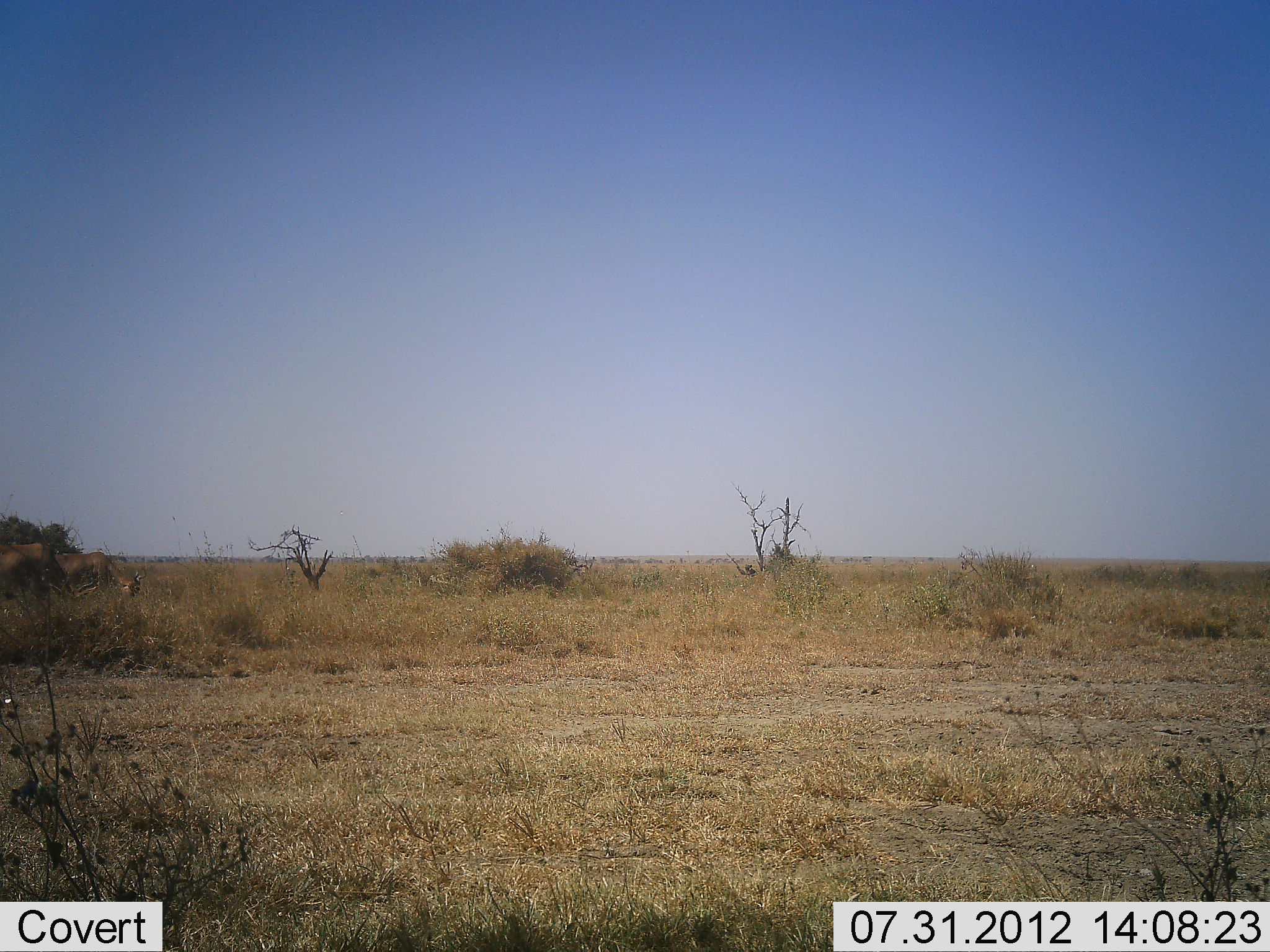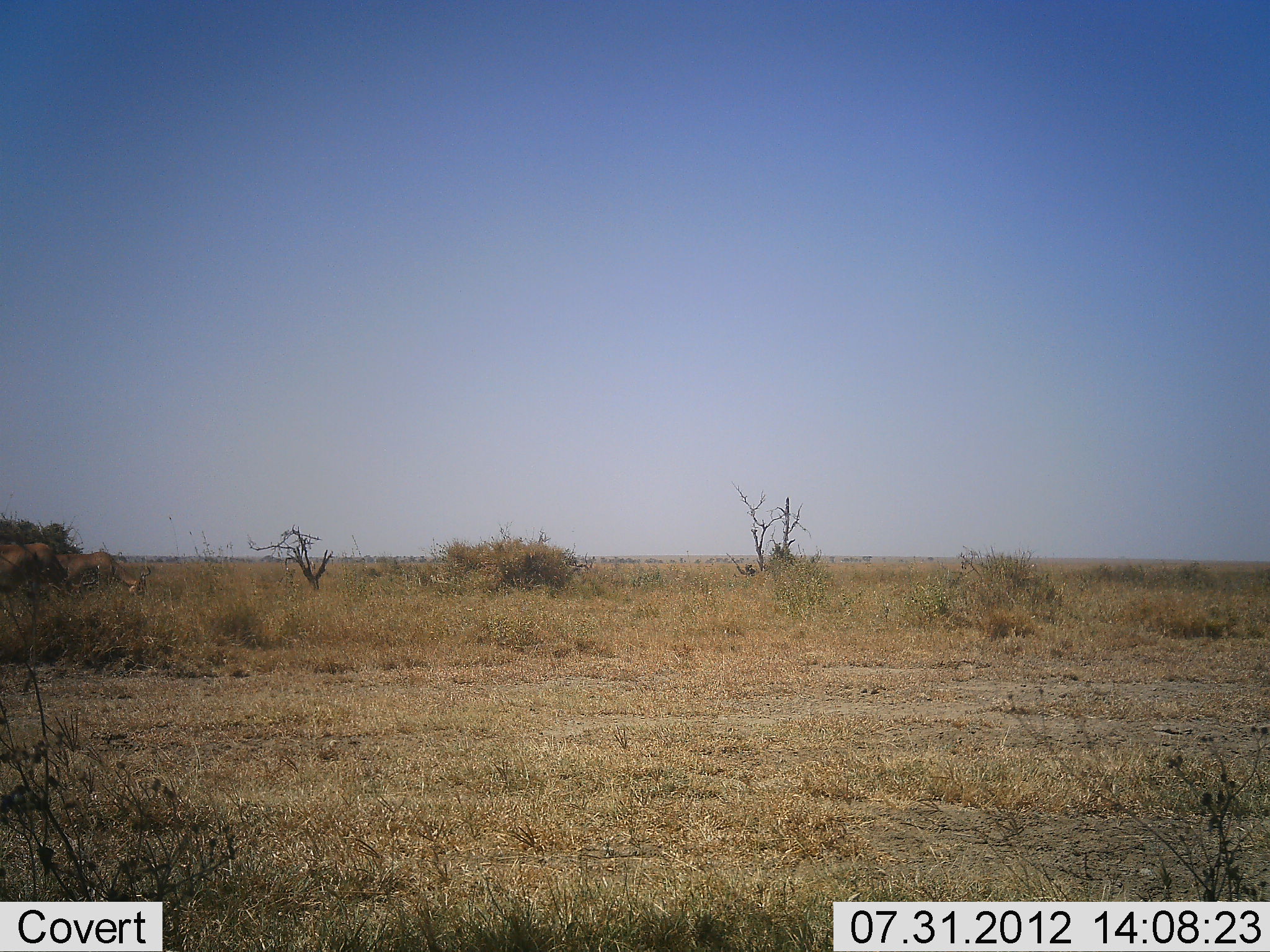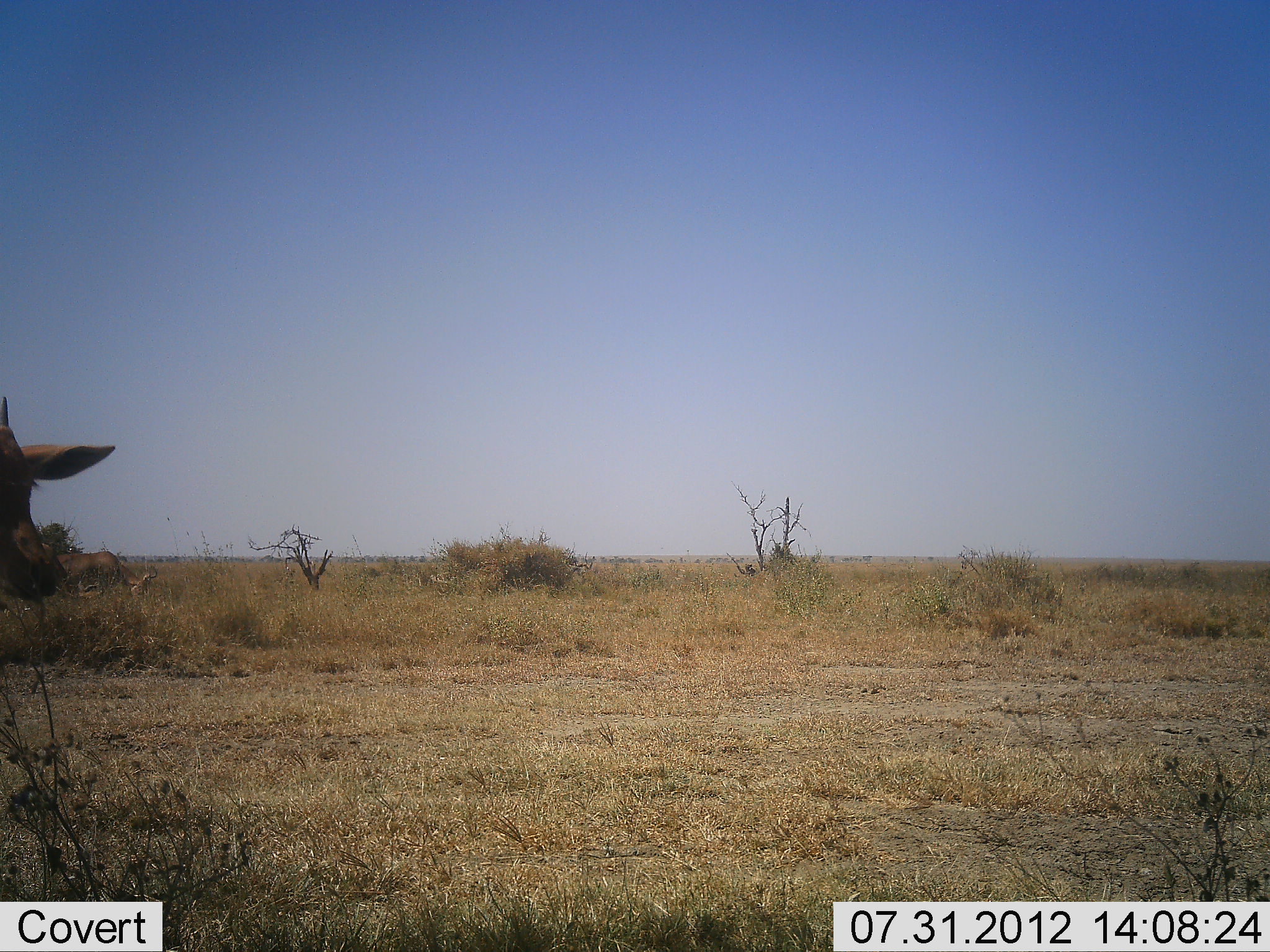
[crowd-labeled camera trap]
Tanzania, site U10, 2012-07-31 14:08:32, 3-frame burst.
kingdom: Animalia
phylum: Chordata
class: Mammalia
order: Artiodactyla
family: Bovidae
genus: Alcelaphus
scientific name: Alcelaphus buselaphus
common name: hartebeest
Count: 3.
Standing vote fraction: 40%.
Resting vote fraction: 0%.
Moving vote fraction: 80%.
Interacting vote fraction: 0%.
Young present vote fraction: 10%.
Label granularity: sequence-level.